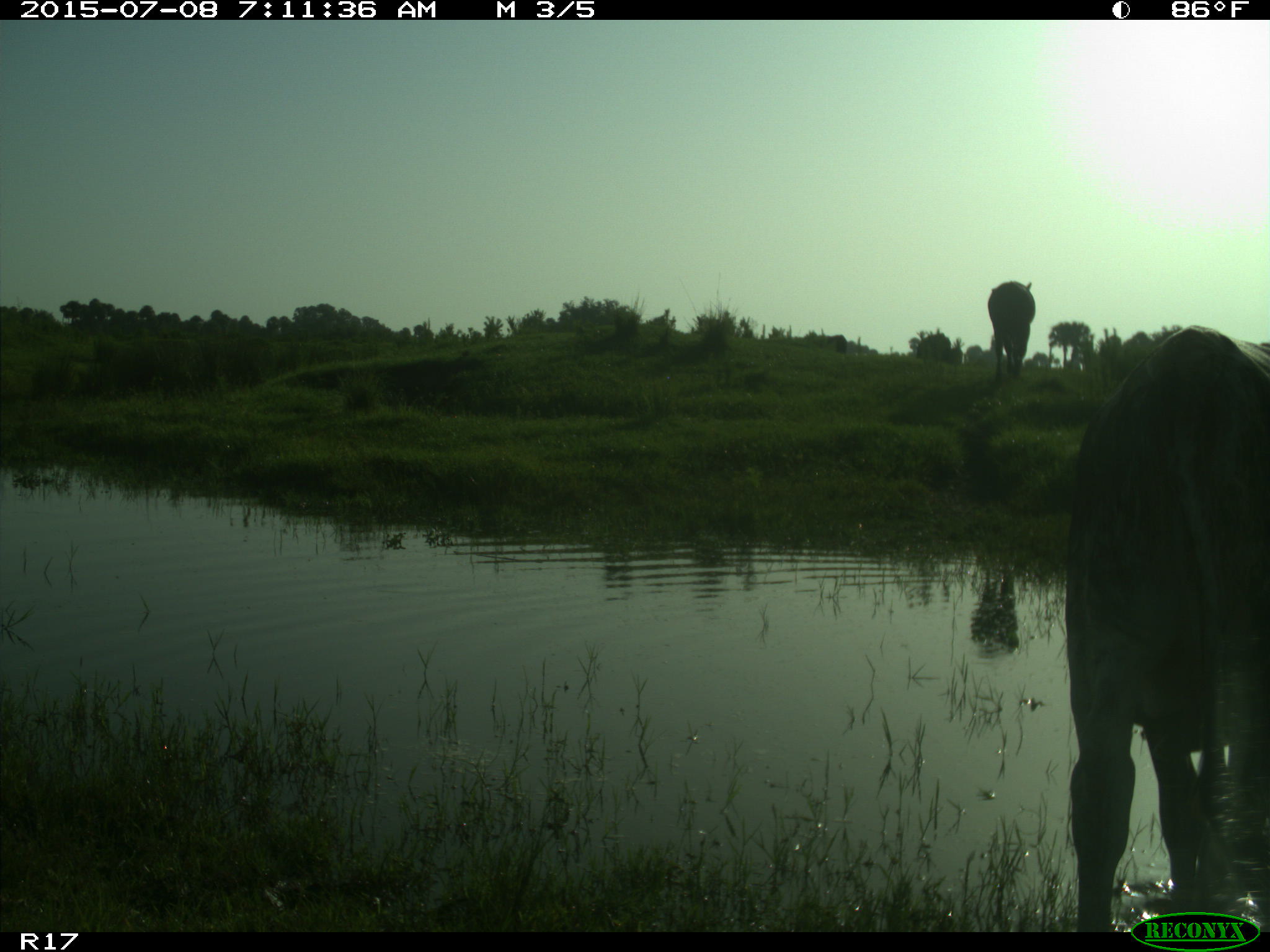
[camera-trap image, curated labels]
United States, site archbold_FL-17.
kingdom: Animalia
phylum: Chordata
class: Mammalia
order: Artiodactyla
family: Bovidae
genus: Bos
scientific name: Bos taurus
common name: domestic cow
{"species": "Bos taurus (domestic cow)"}